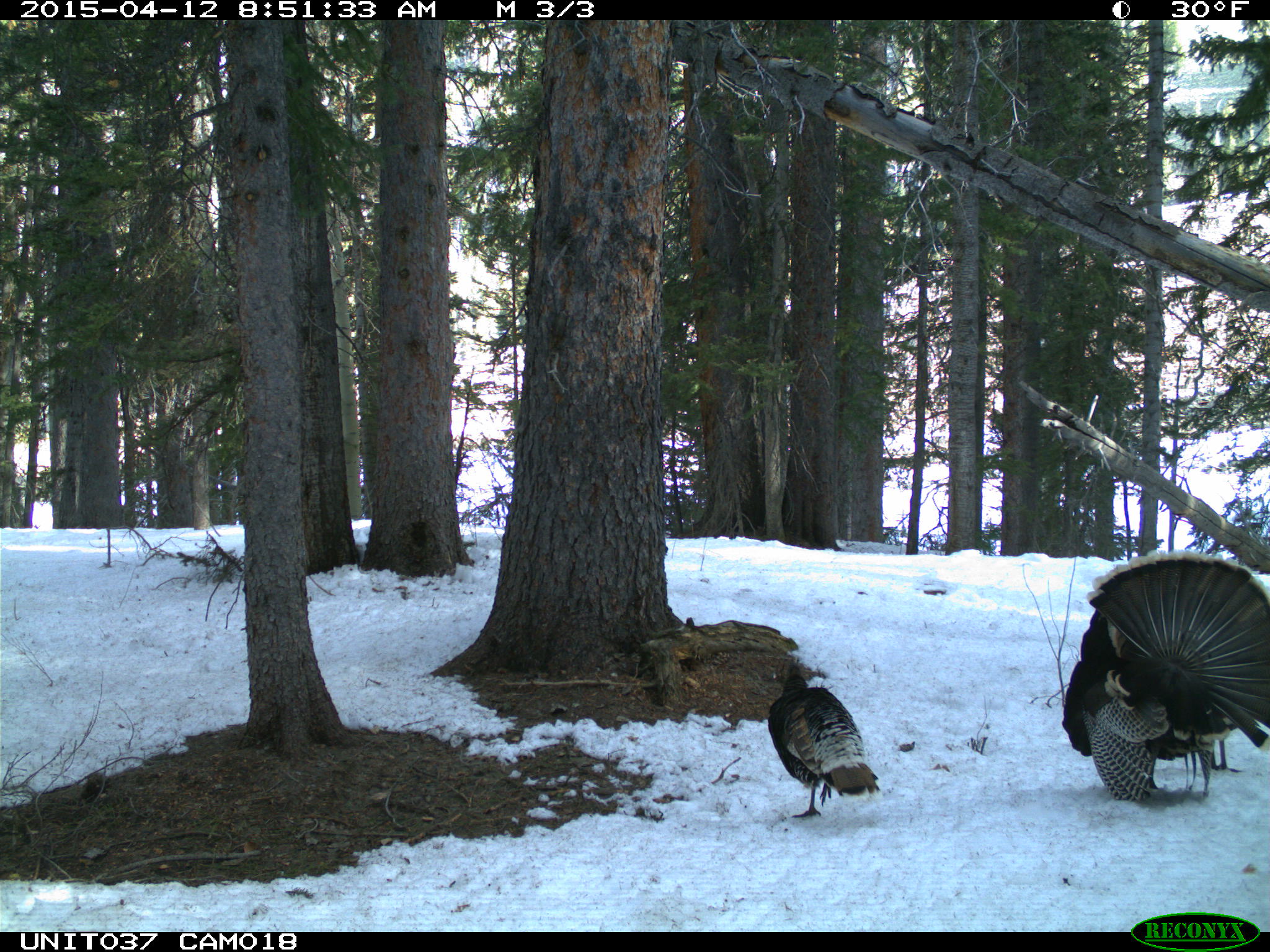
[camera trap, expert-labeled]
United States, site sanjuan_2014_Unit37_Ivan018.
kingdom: Animalia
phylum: Chordata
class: Aves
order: Galliformes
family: Phasianidae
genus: Meleagris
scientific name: Meleagris gallopavo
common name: wild turkey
Meleagris gallopavo (wild turkey).